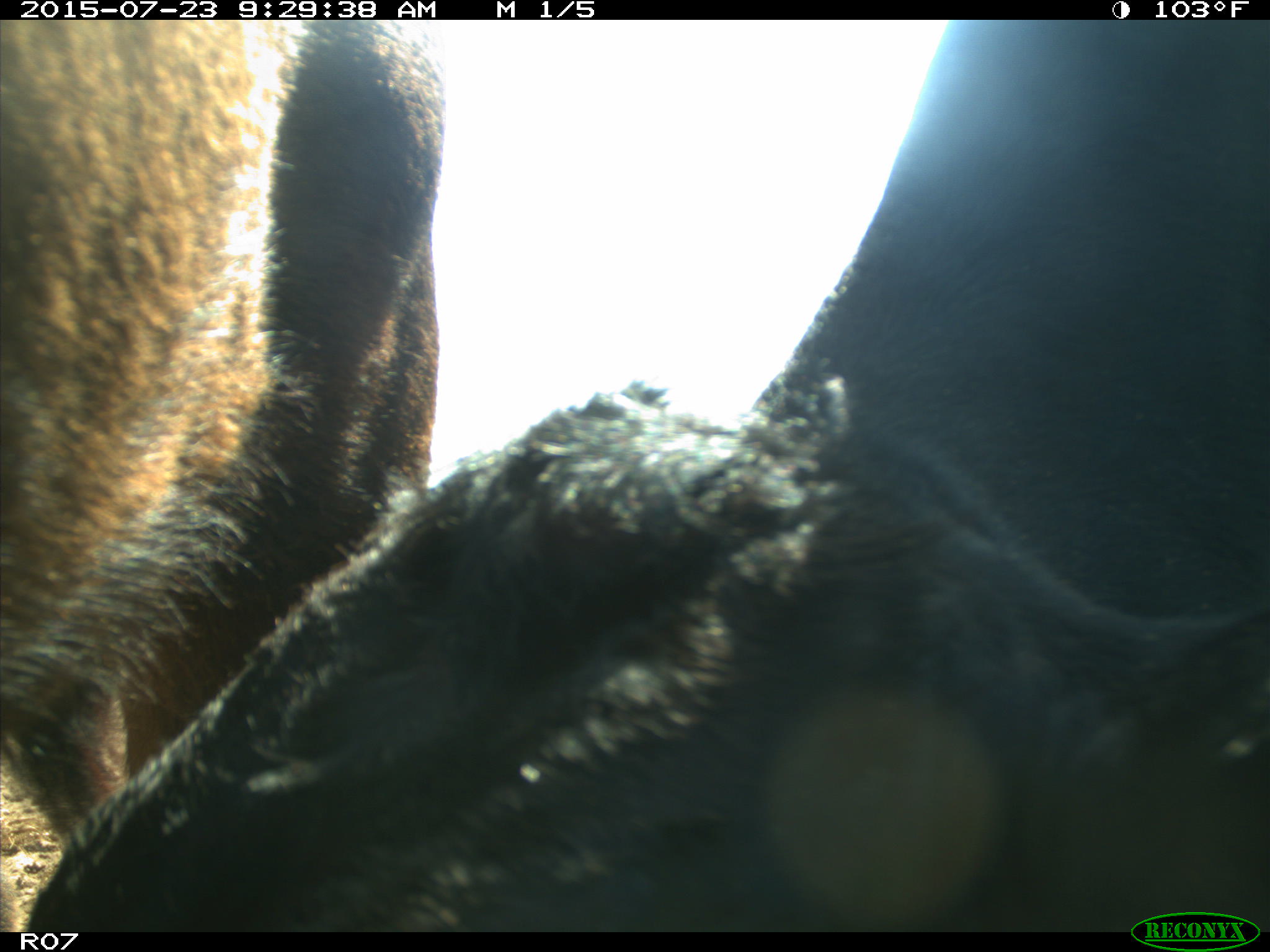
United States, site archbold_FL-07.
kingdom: Animalia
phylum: Chordata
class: Mammalia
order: Artiodactyla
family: Bovidae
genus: Bos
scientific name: Bos taurus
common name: domestic cow